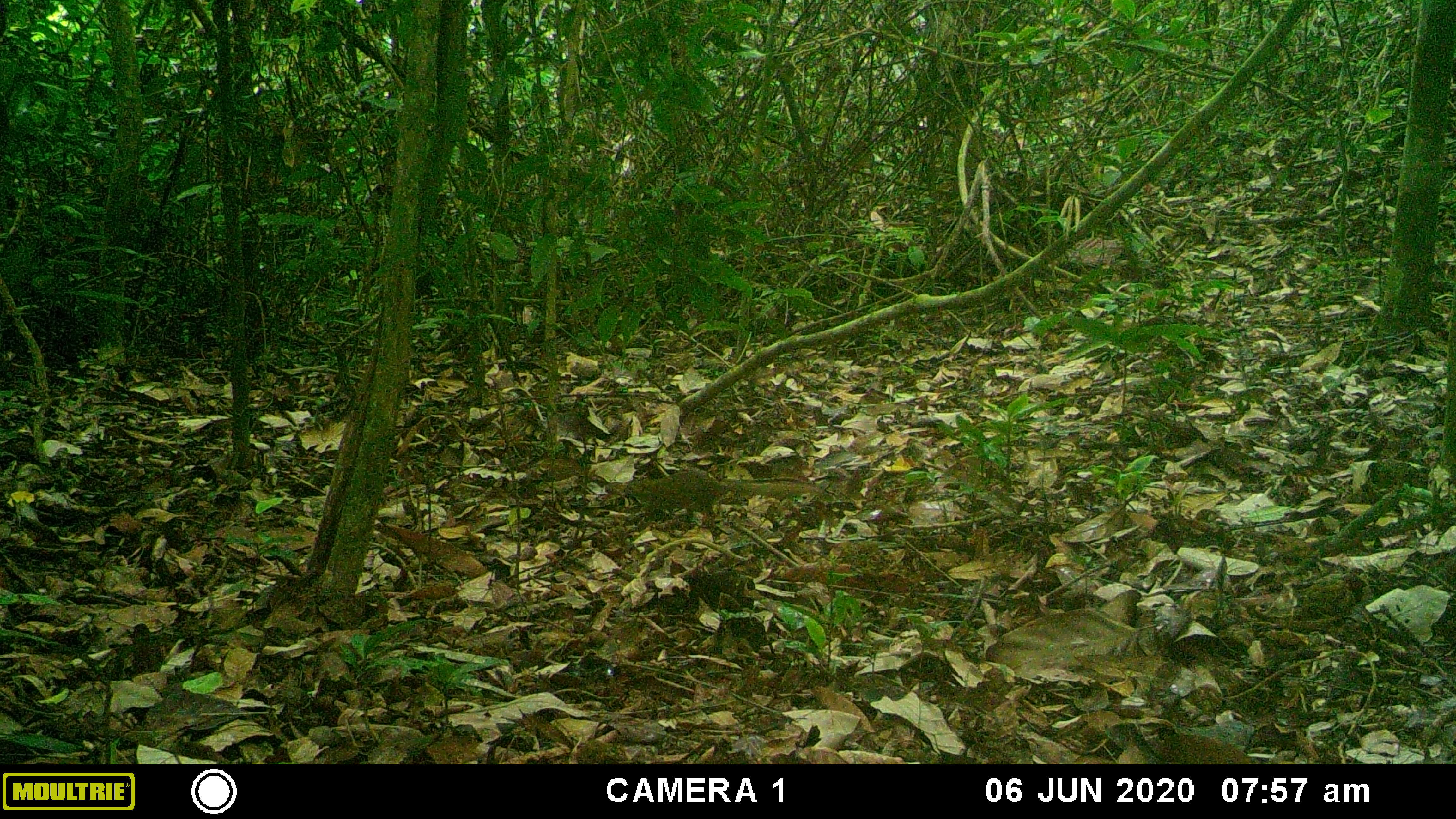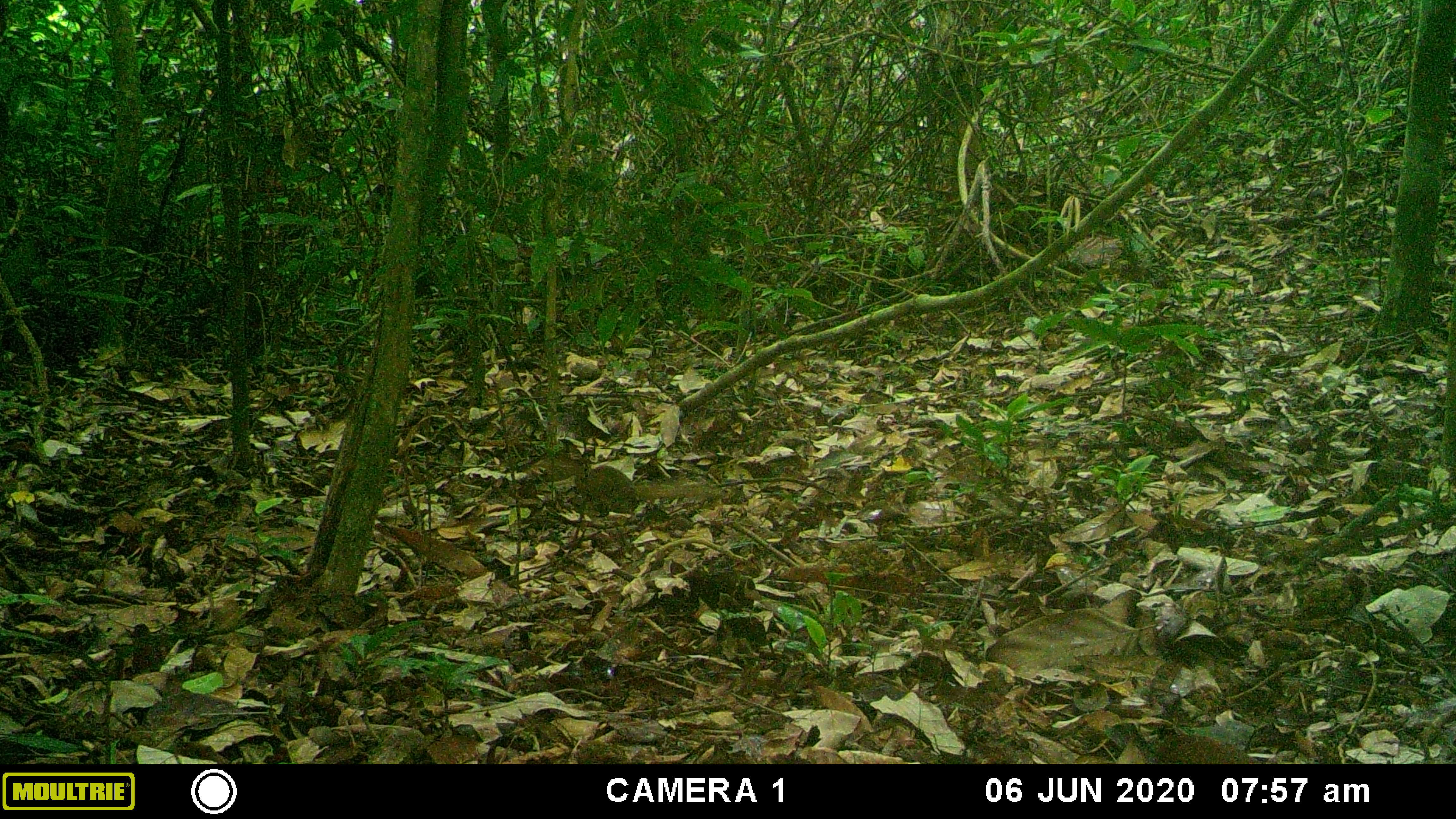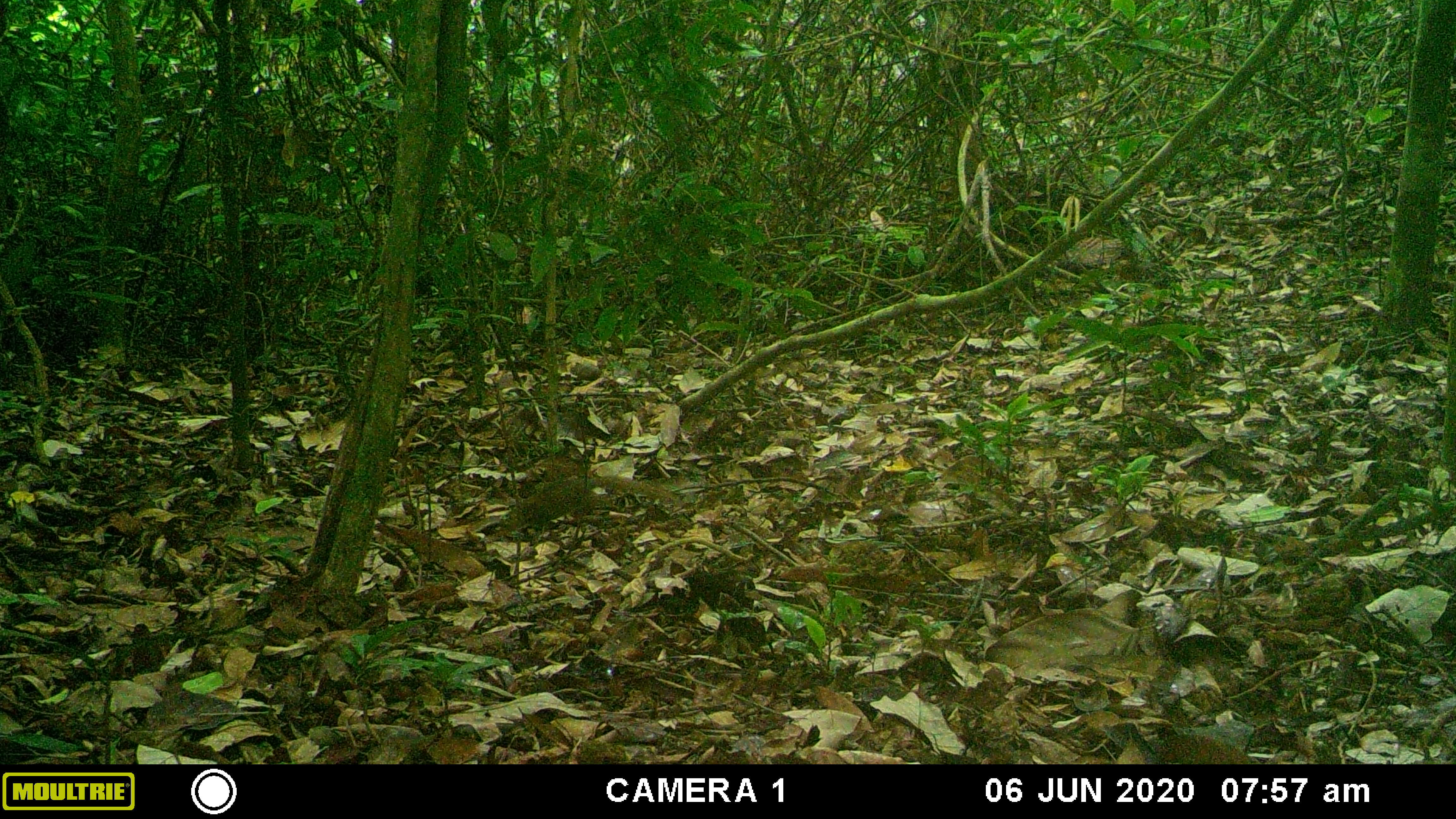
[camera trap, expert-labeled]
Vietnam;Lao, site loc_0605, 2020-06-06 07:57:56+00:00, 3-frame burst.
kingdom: Animalia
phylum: Chordata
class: Mammalia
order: Scandentia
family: Tupaiidae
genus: Tupaia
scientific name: Tupaia belangeri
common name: northern treeshrew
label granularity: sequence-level